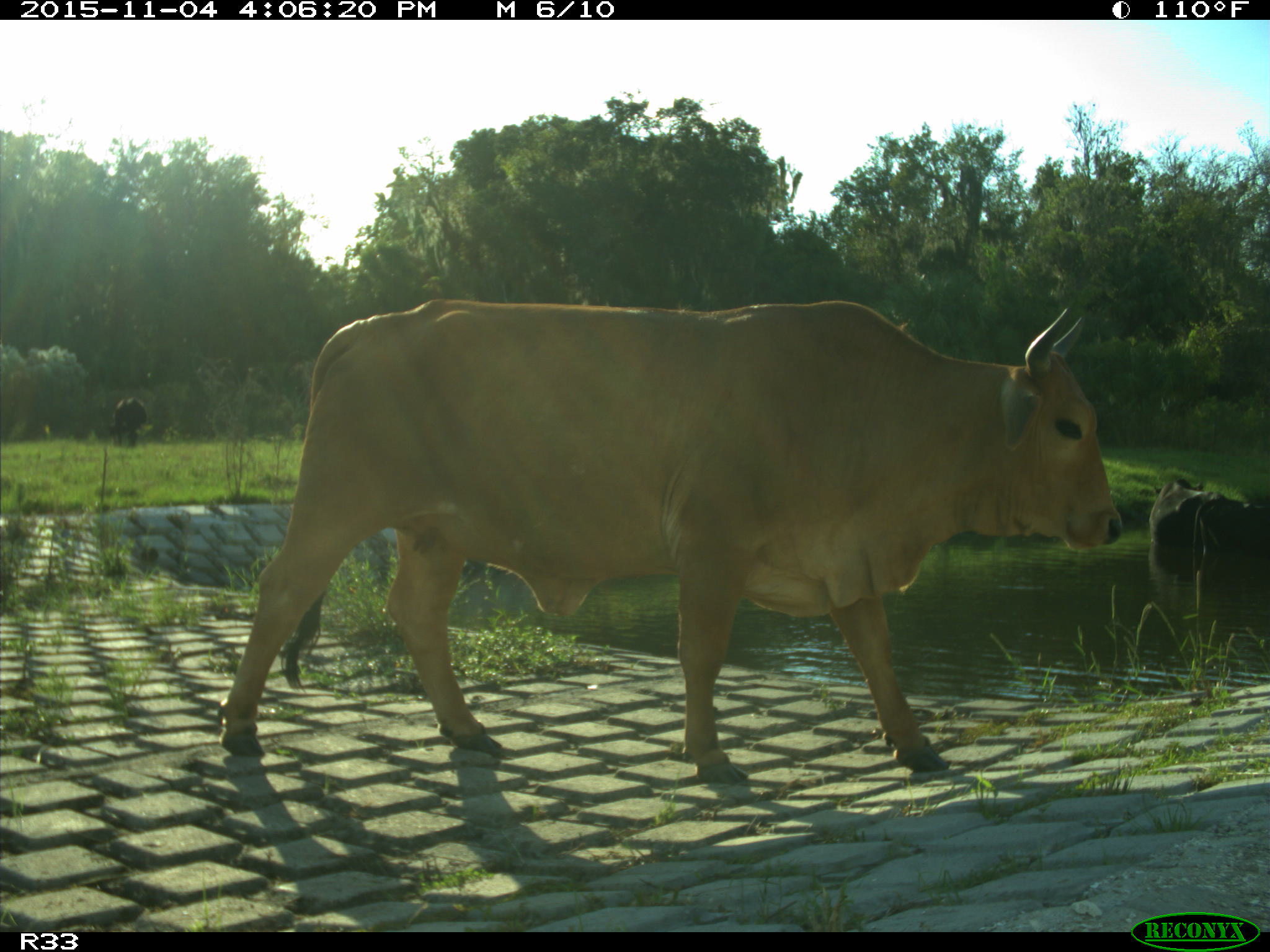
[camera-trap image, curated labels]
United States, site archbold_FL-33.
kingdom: Animalia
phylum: Chordata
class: Mammalia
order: Artiodactyla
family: Bovidae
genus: Bos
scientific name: Bos taurus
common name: domestic cow